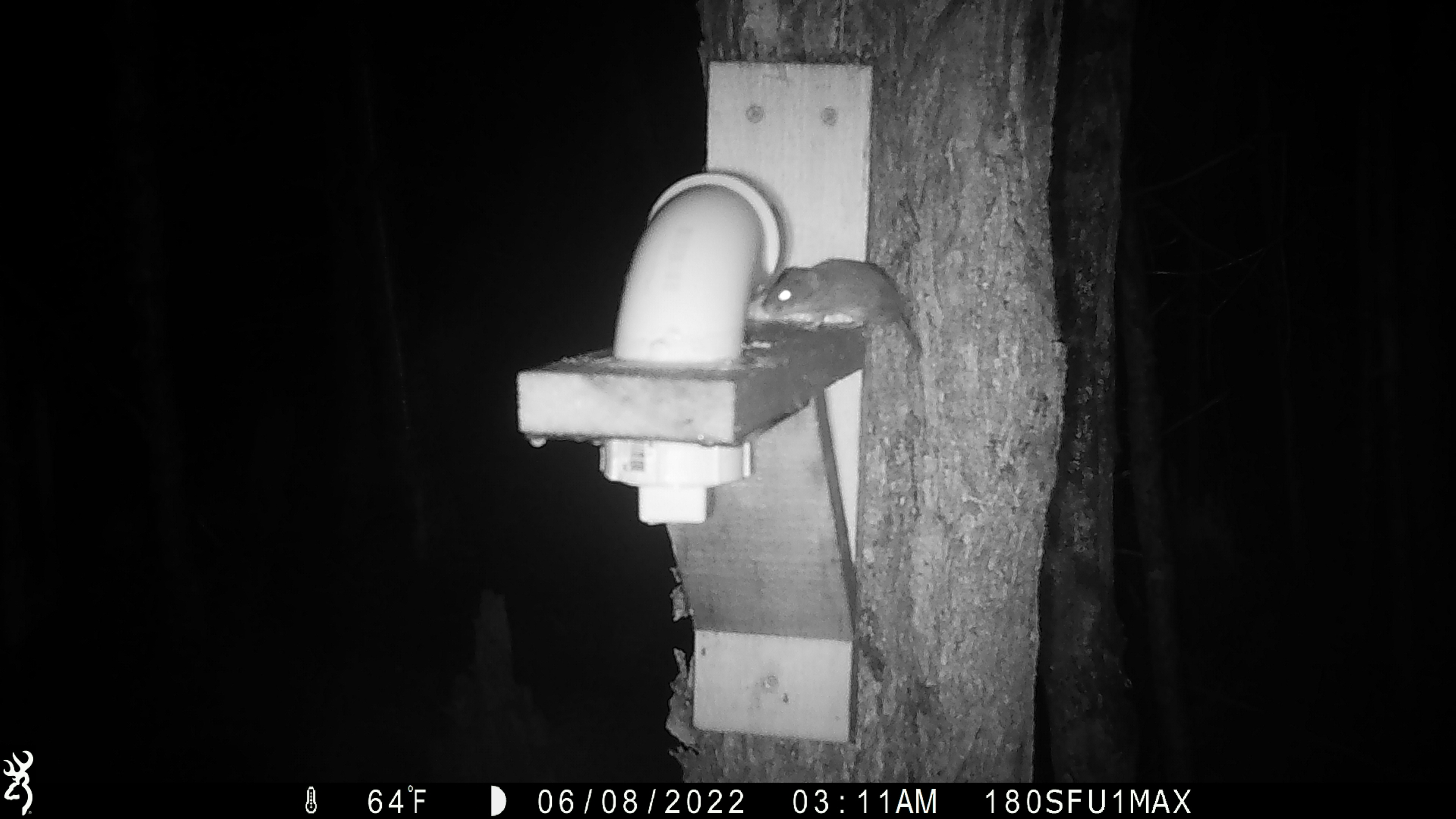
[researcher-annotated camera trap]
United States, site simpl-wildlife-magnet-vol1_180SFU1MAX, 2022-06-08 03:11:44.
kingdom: Animalia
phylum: Chordata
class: Mammalia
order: Rodentia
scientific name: Rodentia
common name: mouse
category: mouse sp.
Mouse sp. (mouse) (Rodentia).